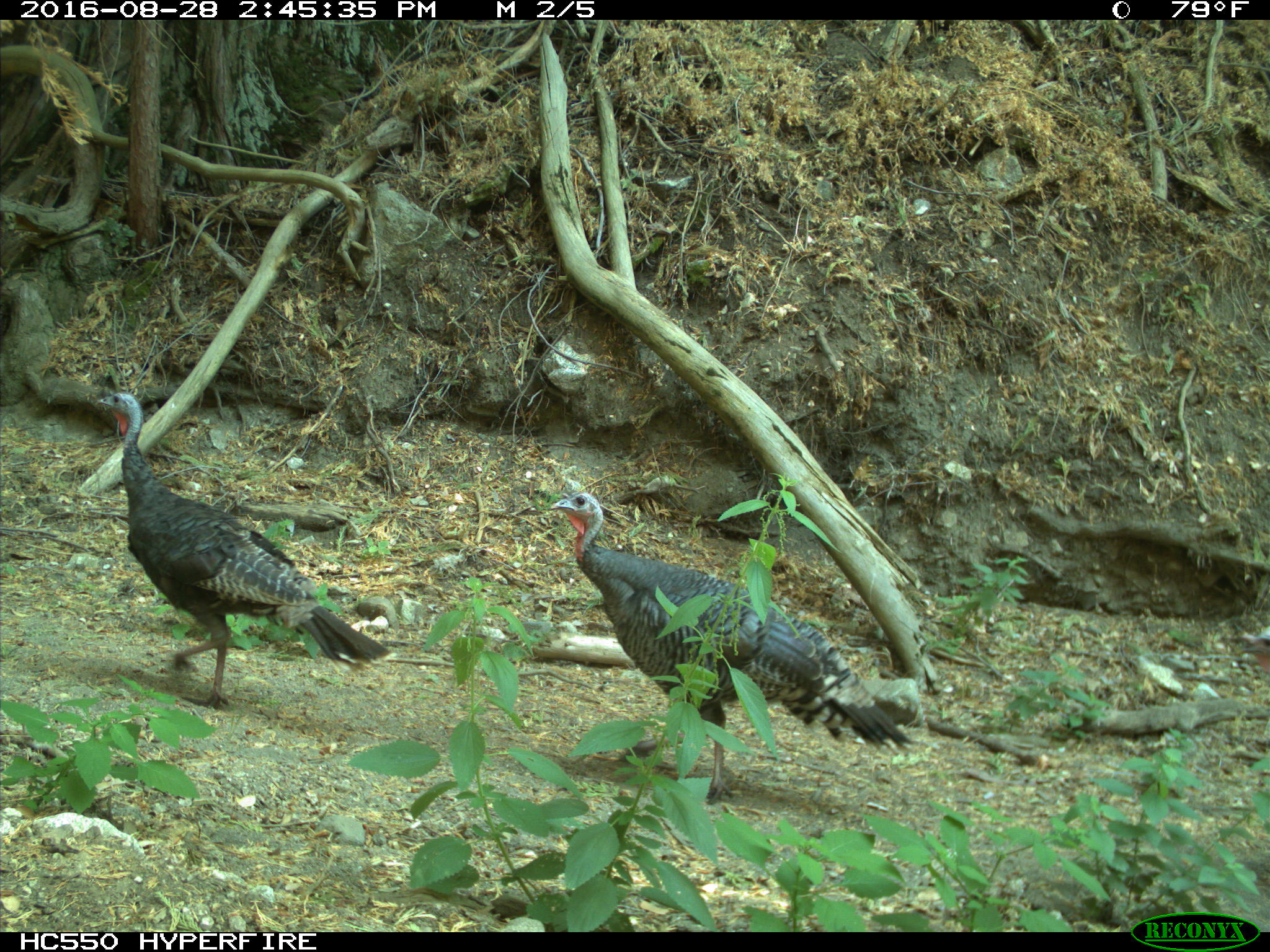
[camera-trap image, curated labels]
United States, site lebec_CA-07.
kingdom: Animalia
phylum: Chordata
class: Aves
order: Galliformes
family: Phasianidae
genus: Meleagris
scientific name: Meleagris gallopavo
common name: wild turkey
Meleagris gallopavo (wild turkey).